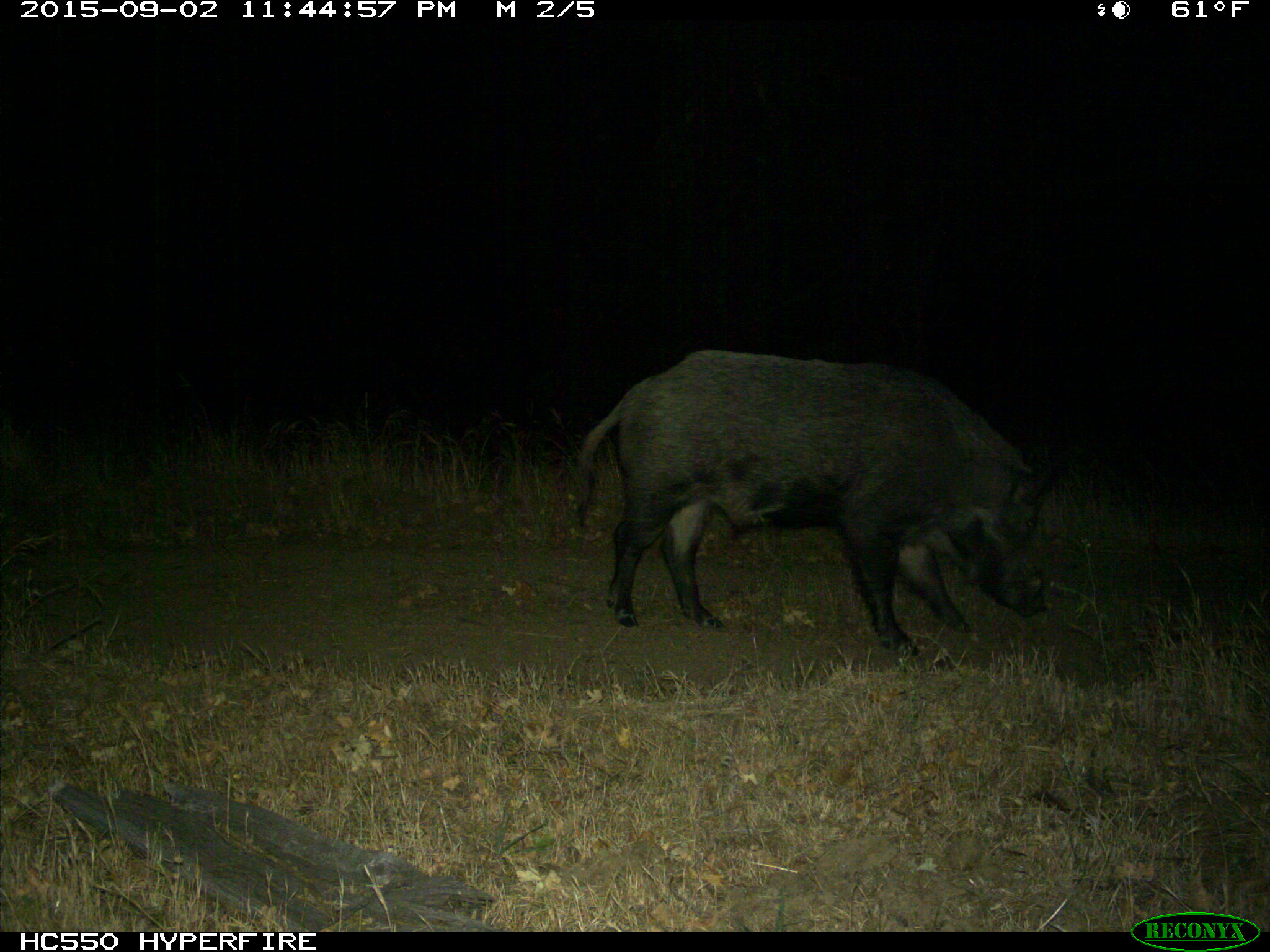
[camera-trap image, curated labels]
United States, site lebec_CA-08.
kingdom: Animalia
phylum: Chordata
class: Mammalia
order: Artiodactyla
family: Suidae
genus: Sus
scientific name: Sus scrofa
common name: wild boar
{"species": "Sus scrofa (wild boar)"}